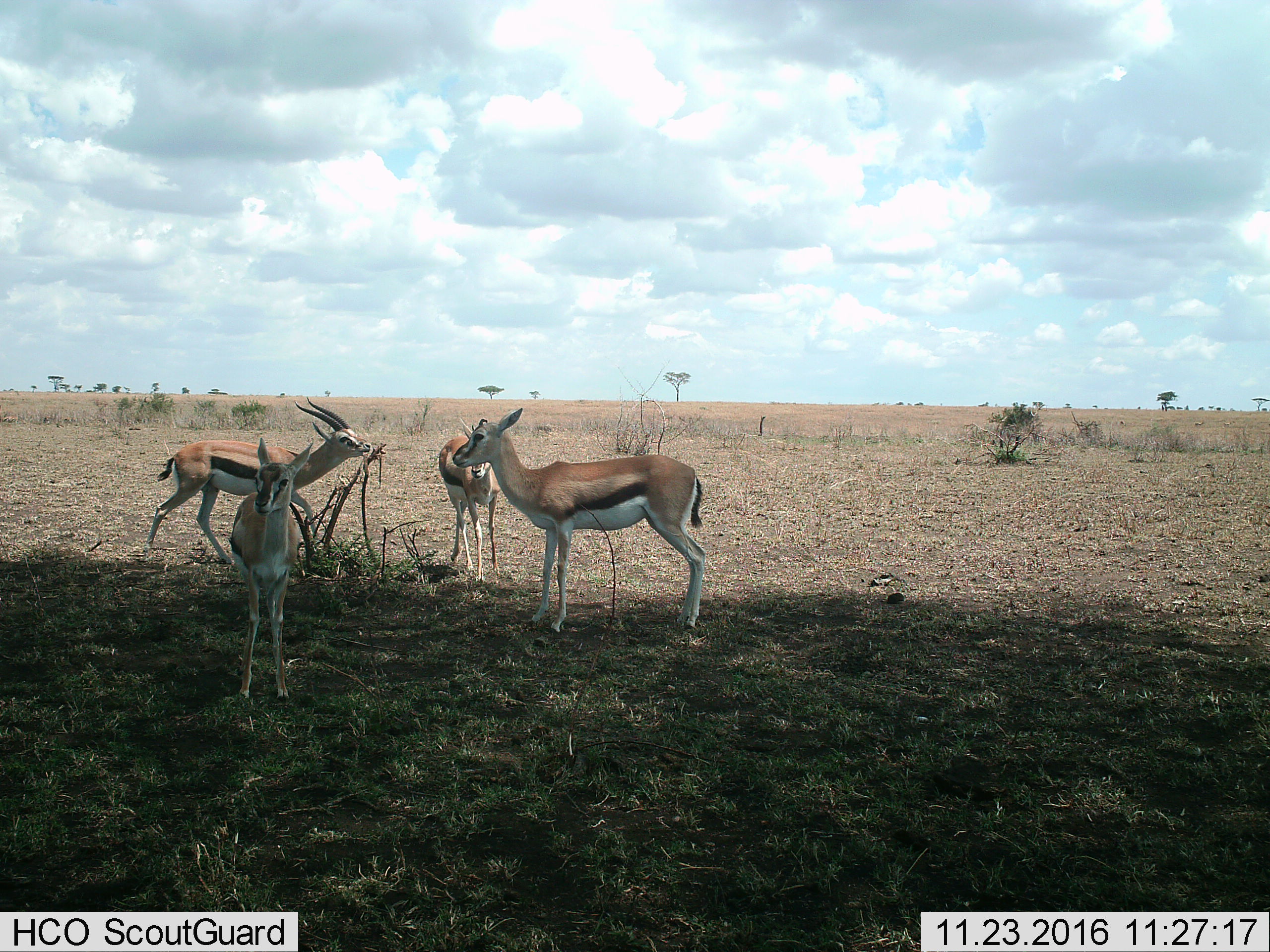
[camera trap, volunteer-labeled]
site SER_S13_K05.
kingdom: Animalia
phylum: Chordata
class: Mammalia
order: Artiodactyla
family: Bovidae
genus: Eudorcas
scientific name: Eudorcas thomsonii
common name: thomson's gazelle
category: gazellethomsons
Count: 4.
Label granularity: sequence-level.